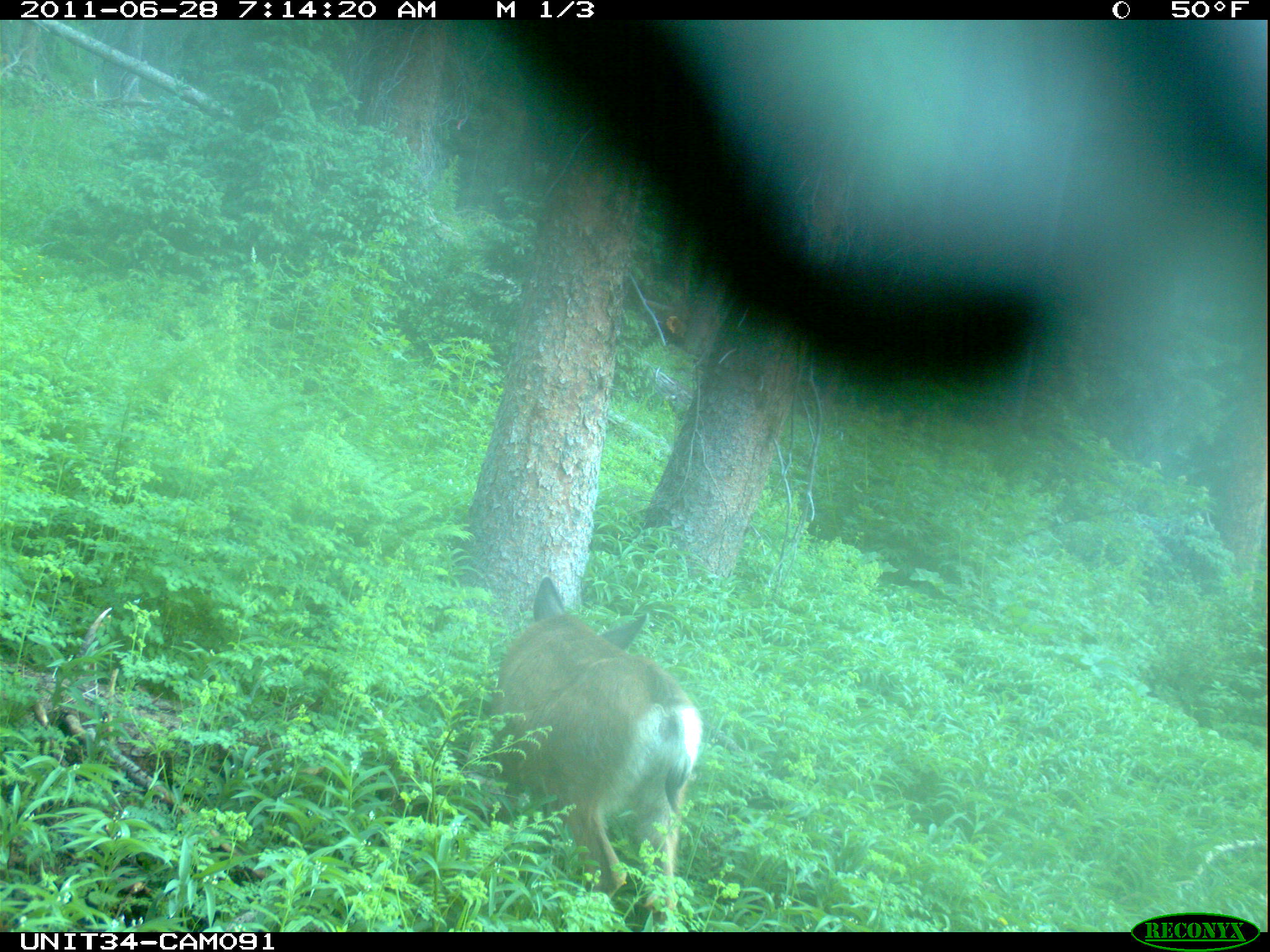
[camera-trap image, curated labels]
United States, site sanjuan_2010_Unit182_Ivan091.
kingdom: Animalia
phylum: Chordata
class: Mammalia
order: Artiodactyla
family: Cervidae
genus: Odocoileus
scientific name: Odocoileus hemionus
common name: mule deer